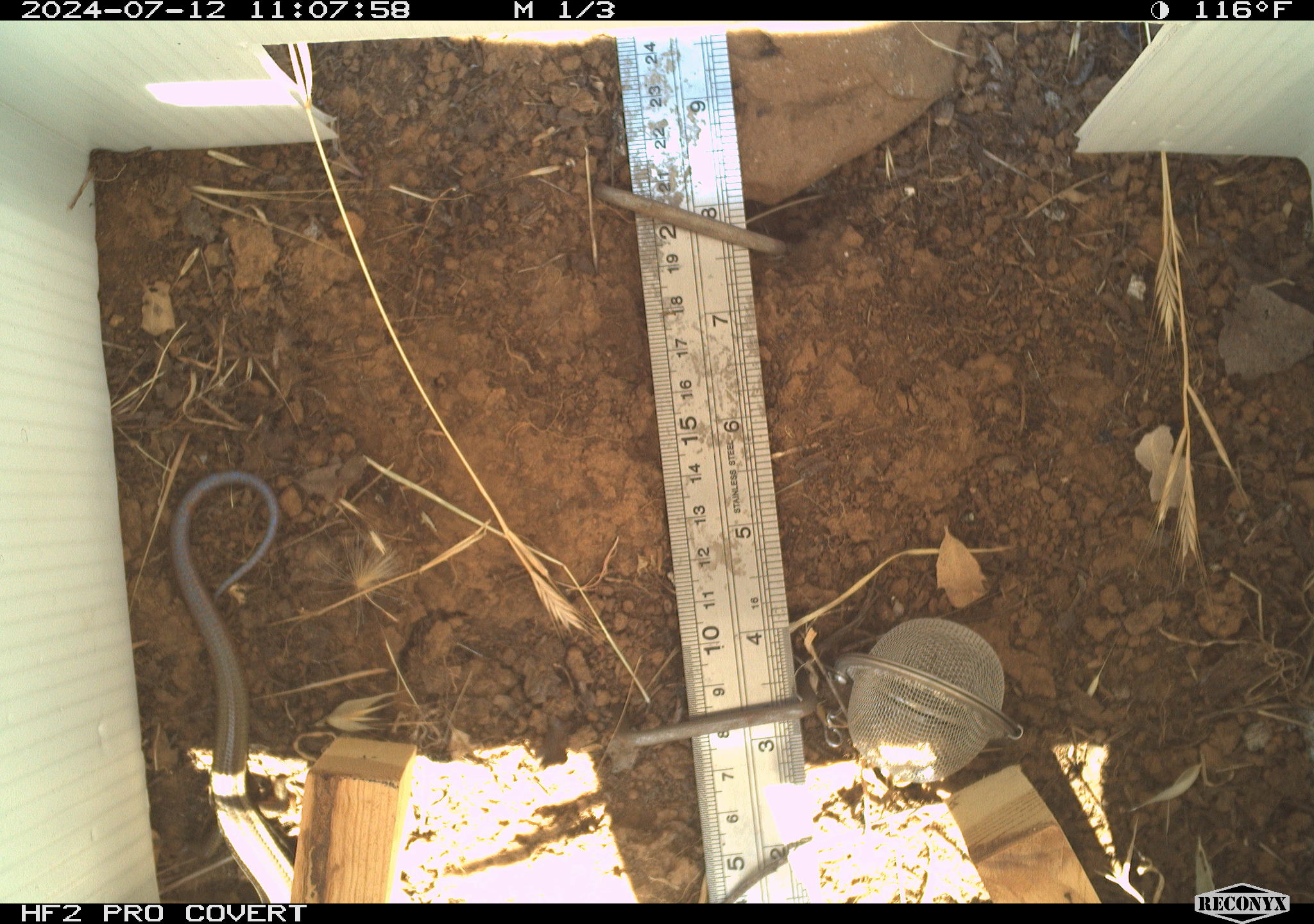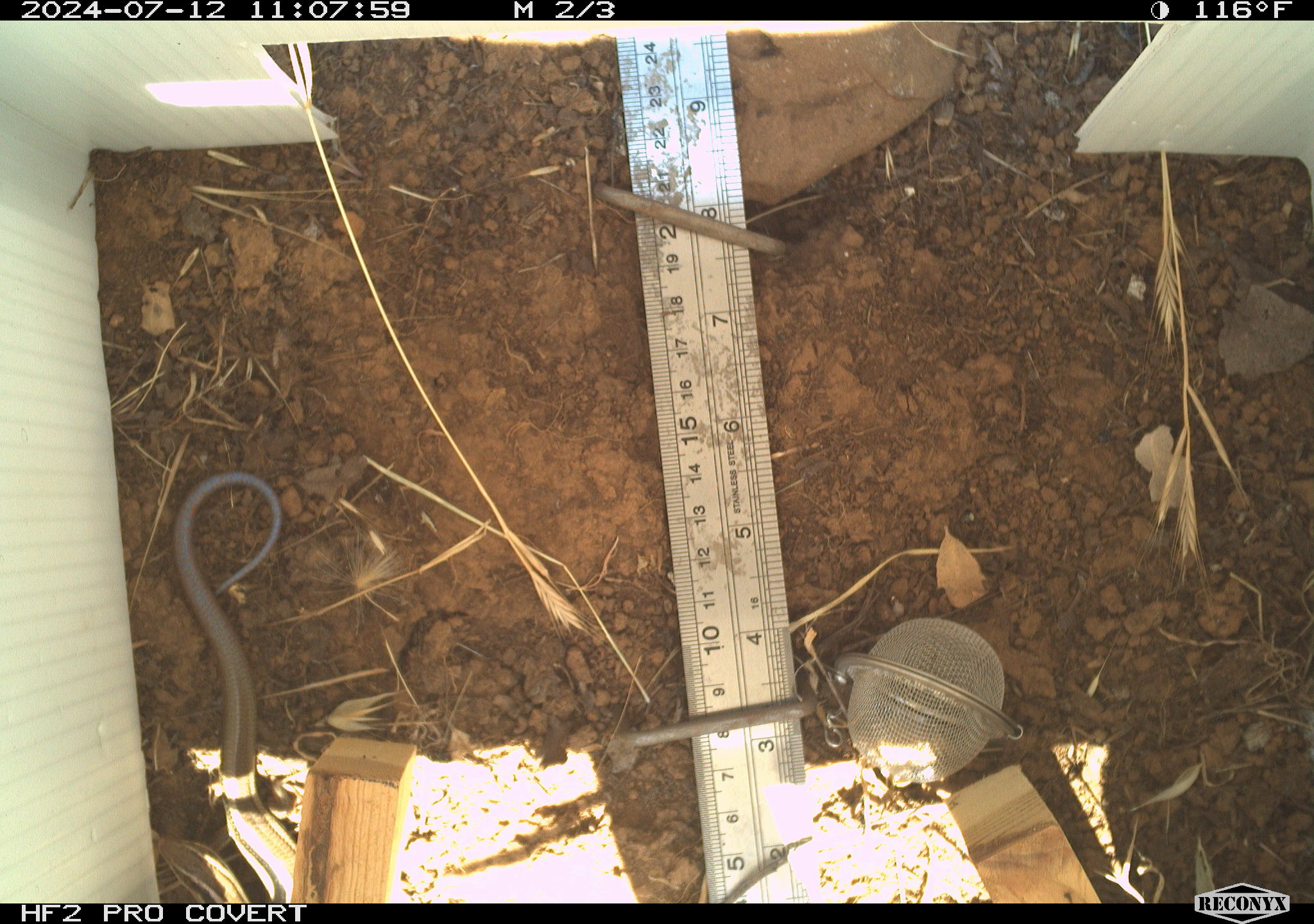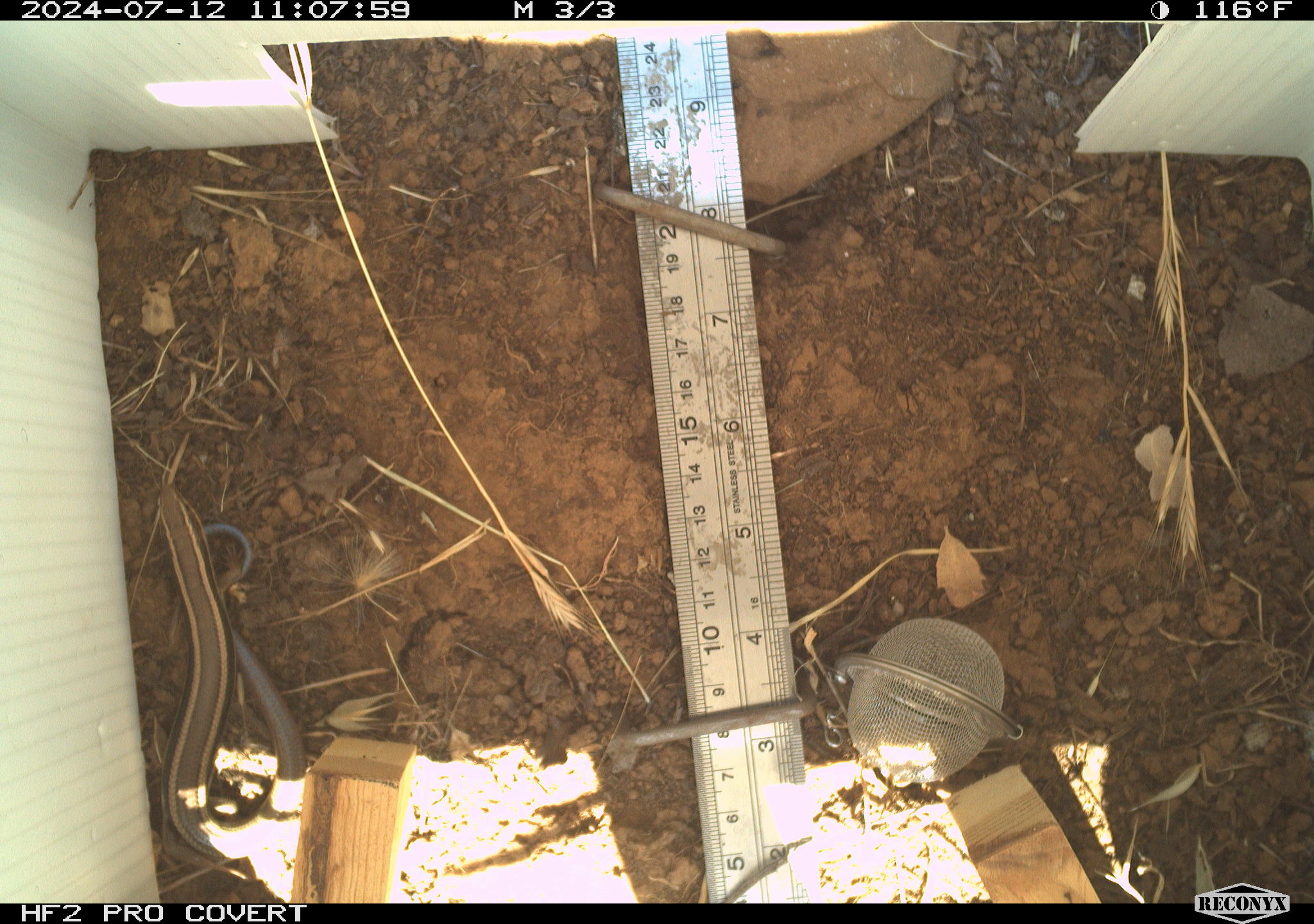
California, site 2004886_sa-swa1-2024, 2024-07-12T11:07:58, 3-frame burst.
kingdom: Animalia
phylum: Chordata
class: Reptilia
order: Squamata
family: Scincidae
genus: Plestiodon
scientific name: Plestiodon skiltonianus skiltonianus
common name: skilton's skink